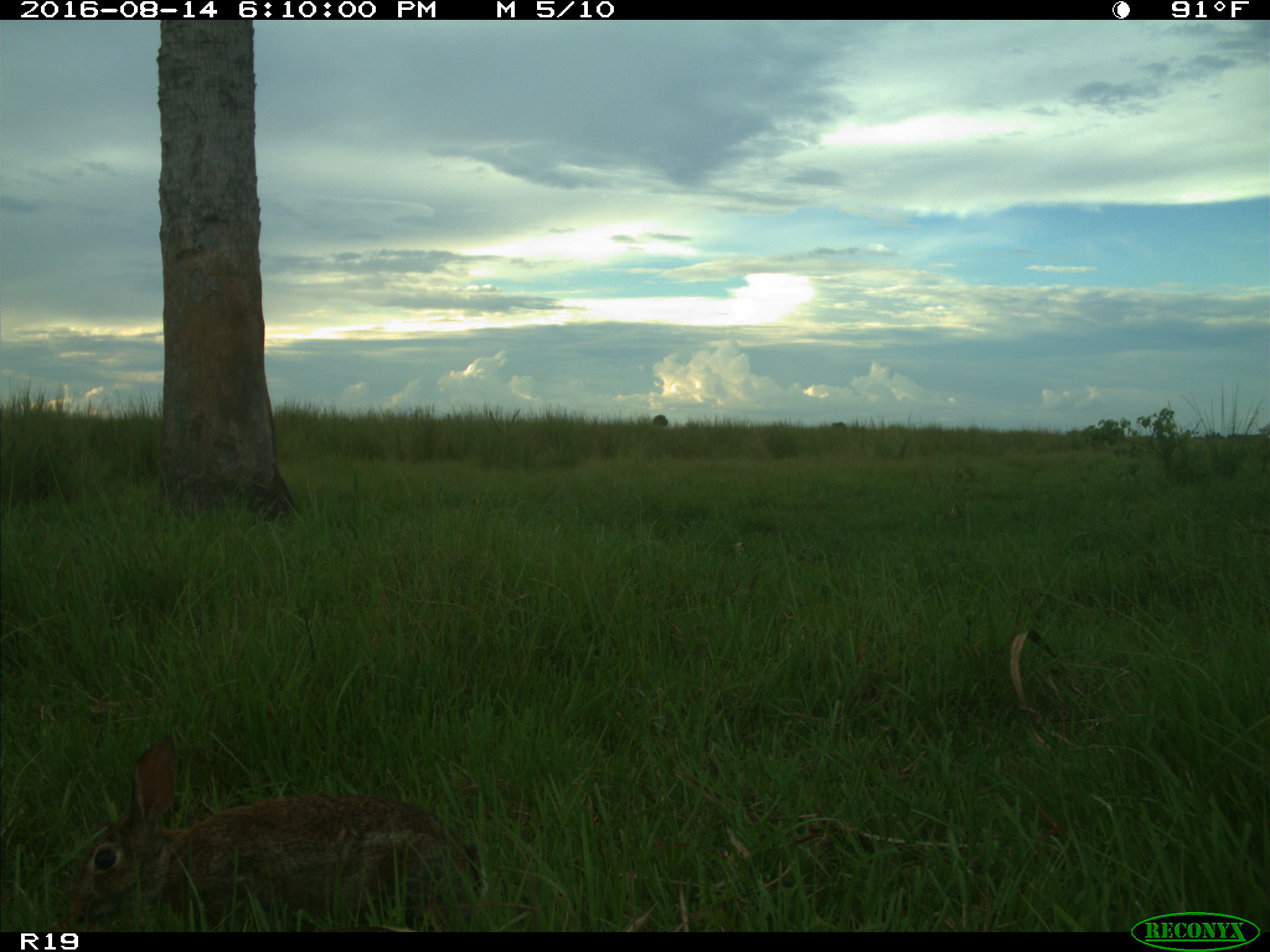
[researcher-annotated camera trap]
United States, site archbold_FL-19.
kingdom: Animalia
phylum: Chordata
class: Mammalia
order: Lagomorpha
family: Leporidae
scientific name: Leporidae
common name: rabbits and hares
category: unidentified rabbit